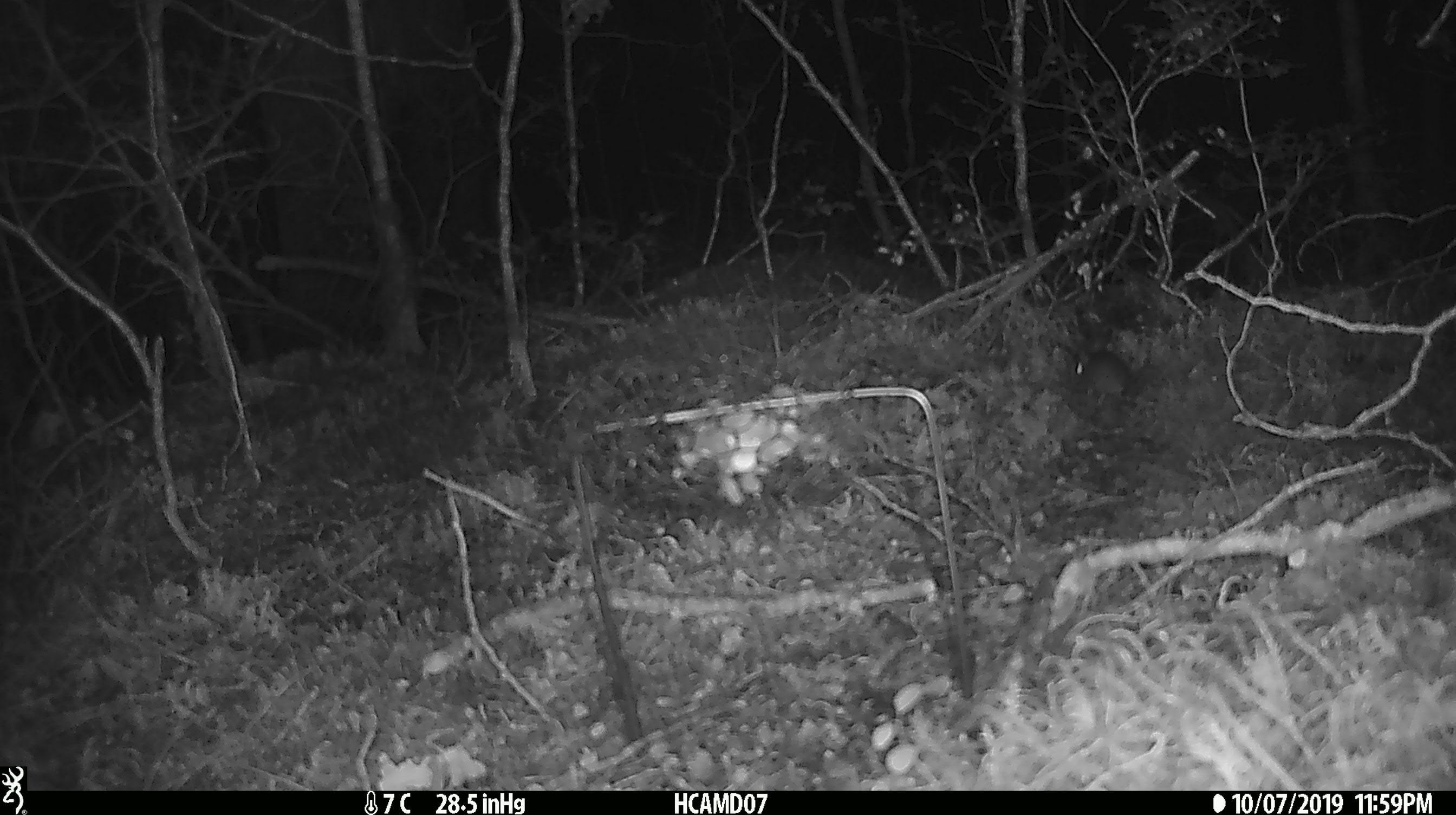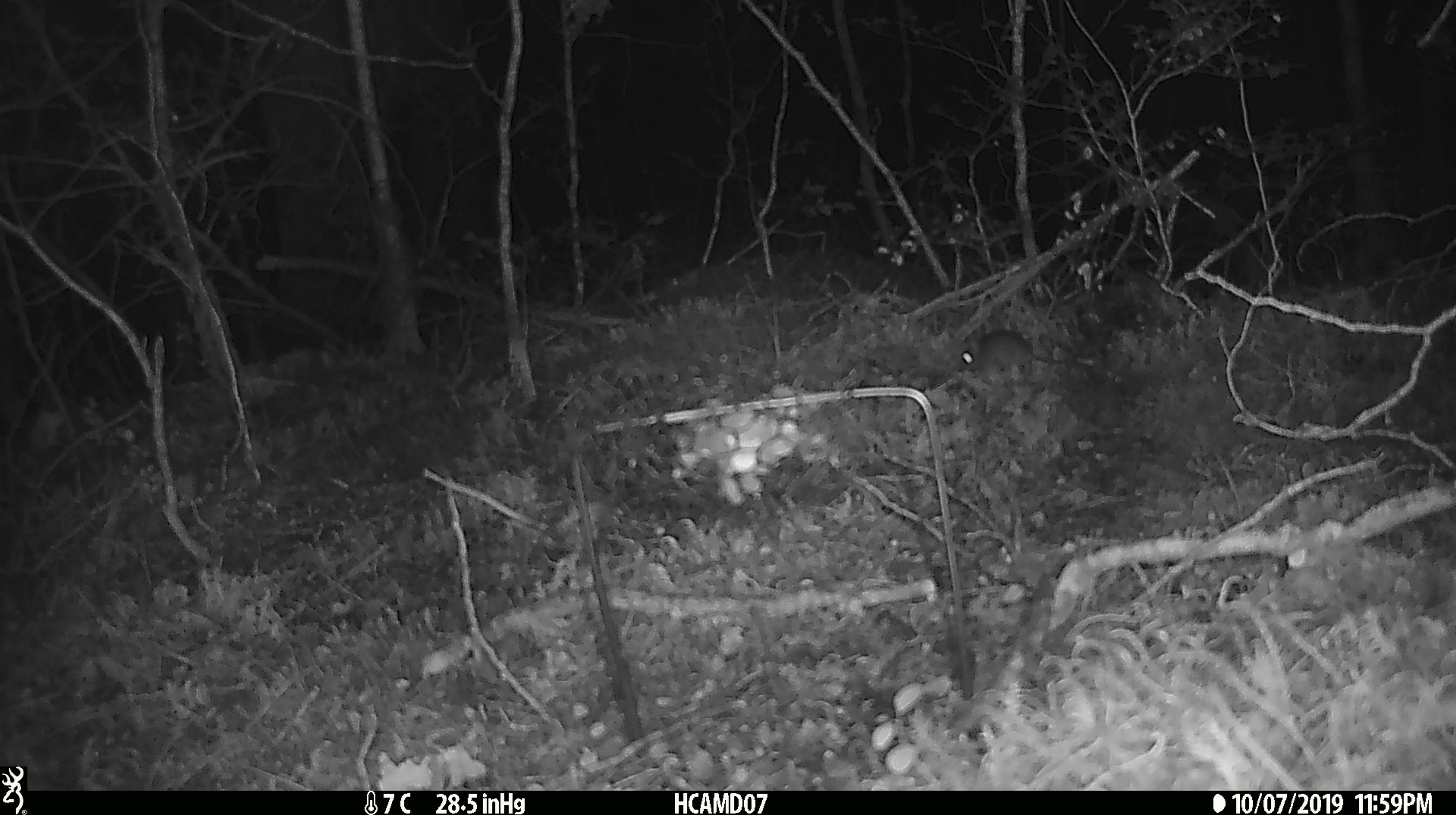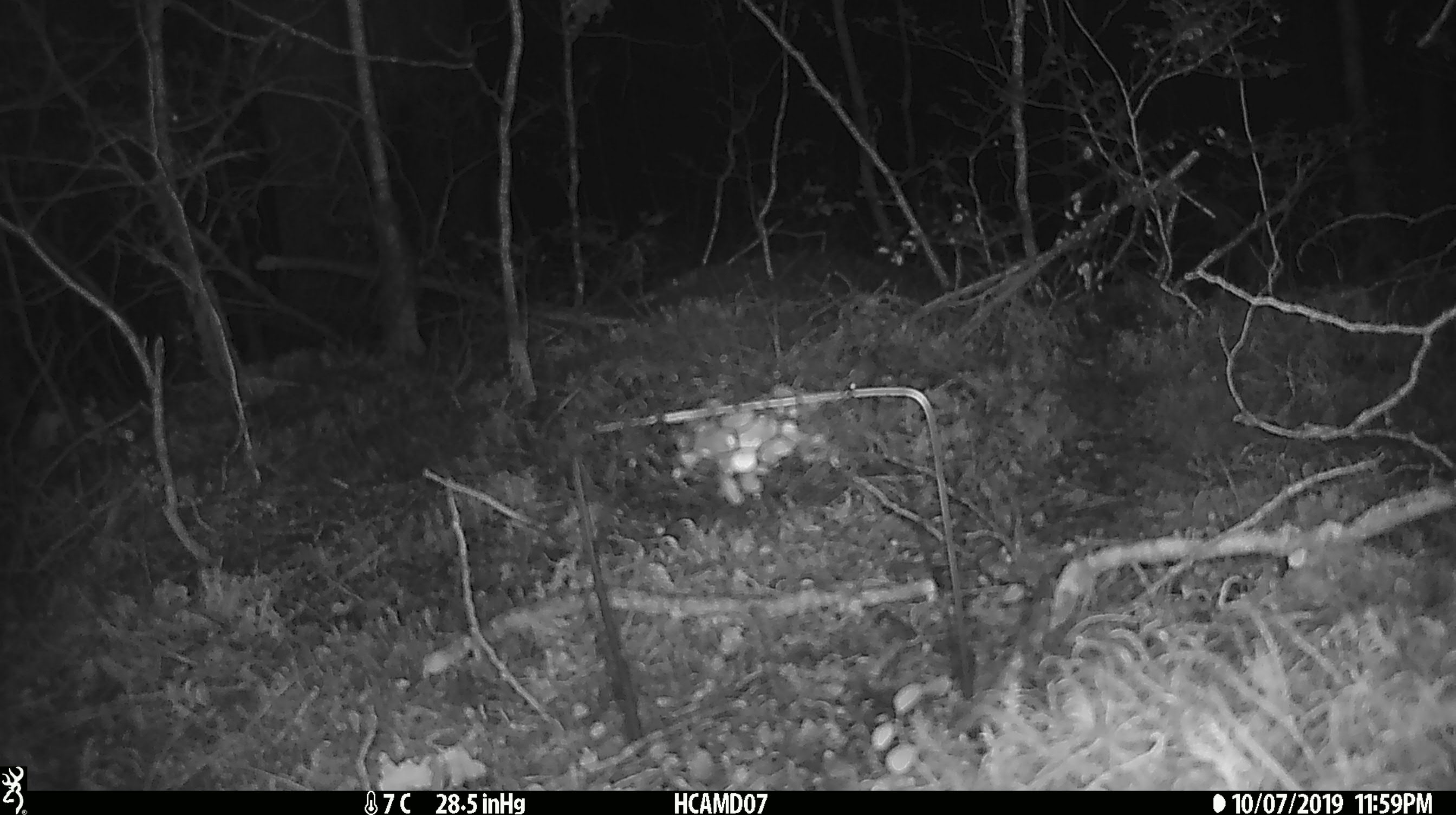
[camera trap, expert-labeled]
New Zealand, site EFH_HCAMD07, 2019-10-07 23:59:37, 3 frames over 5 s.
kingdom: Animalia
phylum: Chordata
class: Mammalia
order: Rodentia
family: Muridae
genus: Mus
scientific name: Mus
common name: mouse